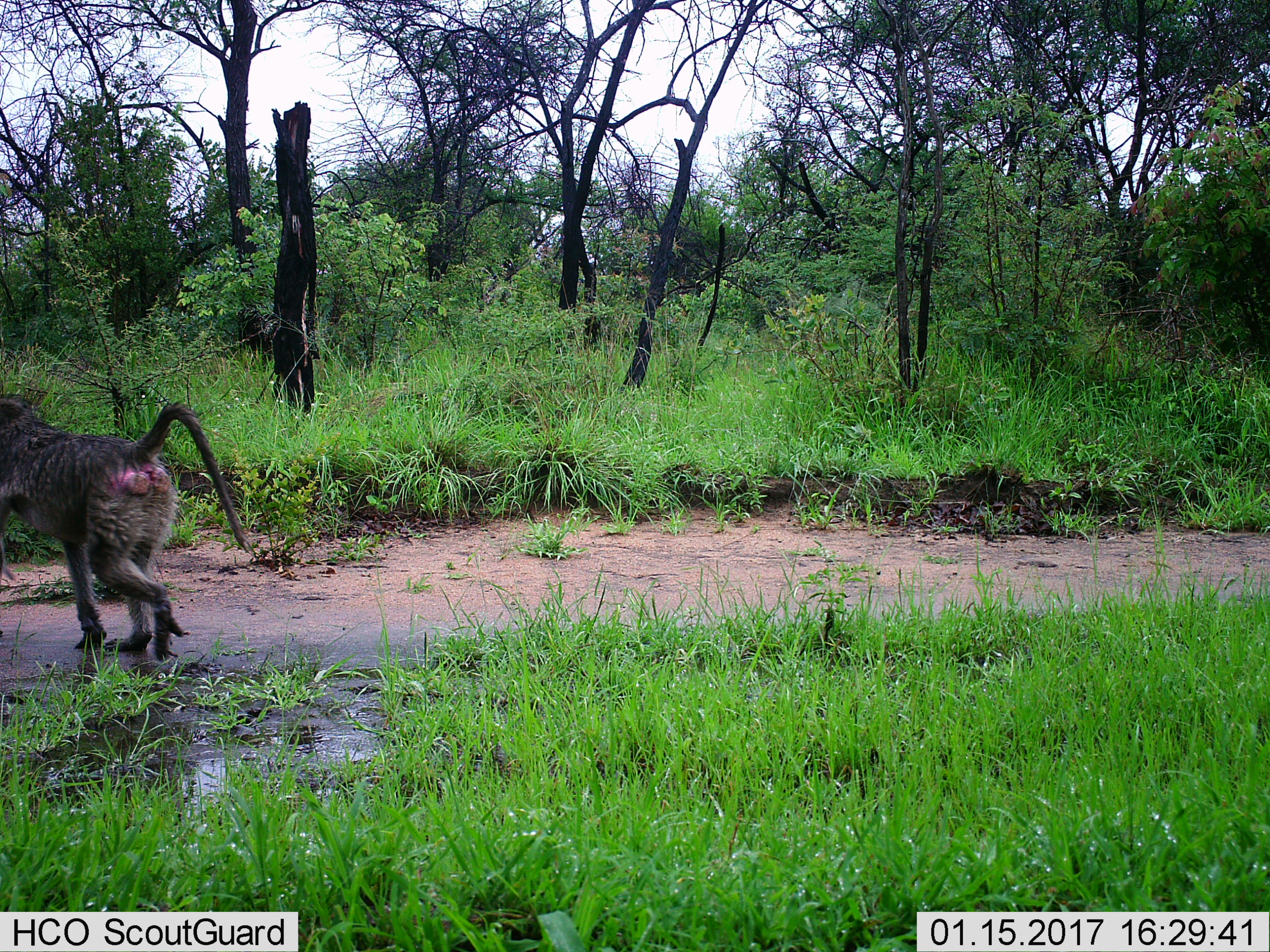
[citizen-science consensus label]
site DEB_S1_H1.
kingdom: Animalia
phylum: Chordata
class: Mammalia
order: Primates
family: Cercopithecidae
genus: Papio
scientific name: Papio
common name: baboon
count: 1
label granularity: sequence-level